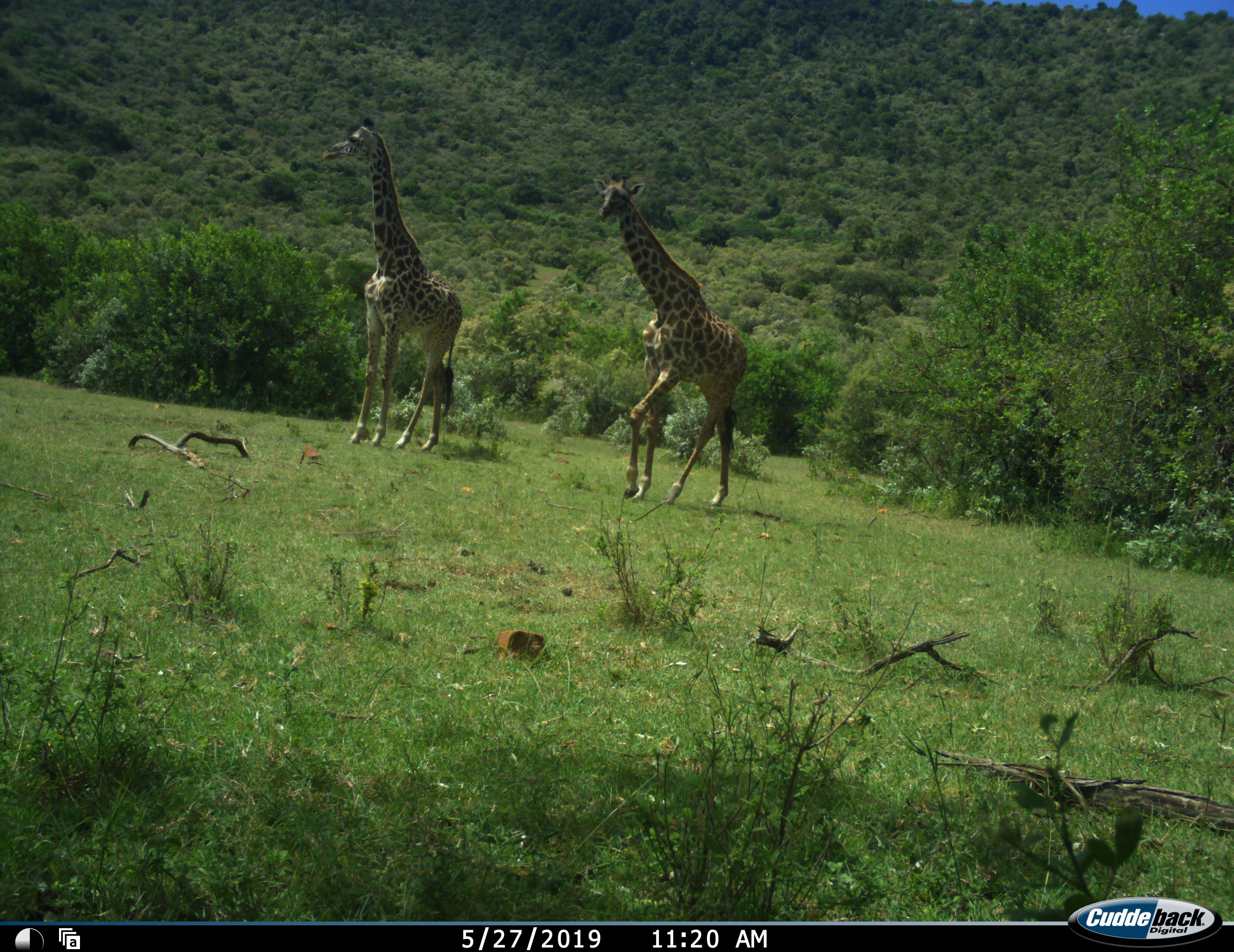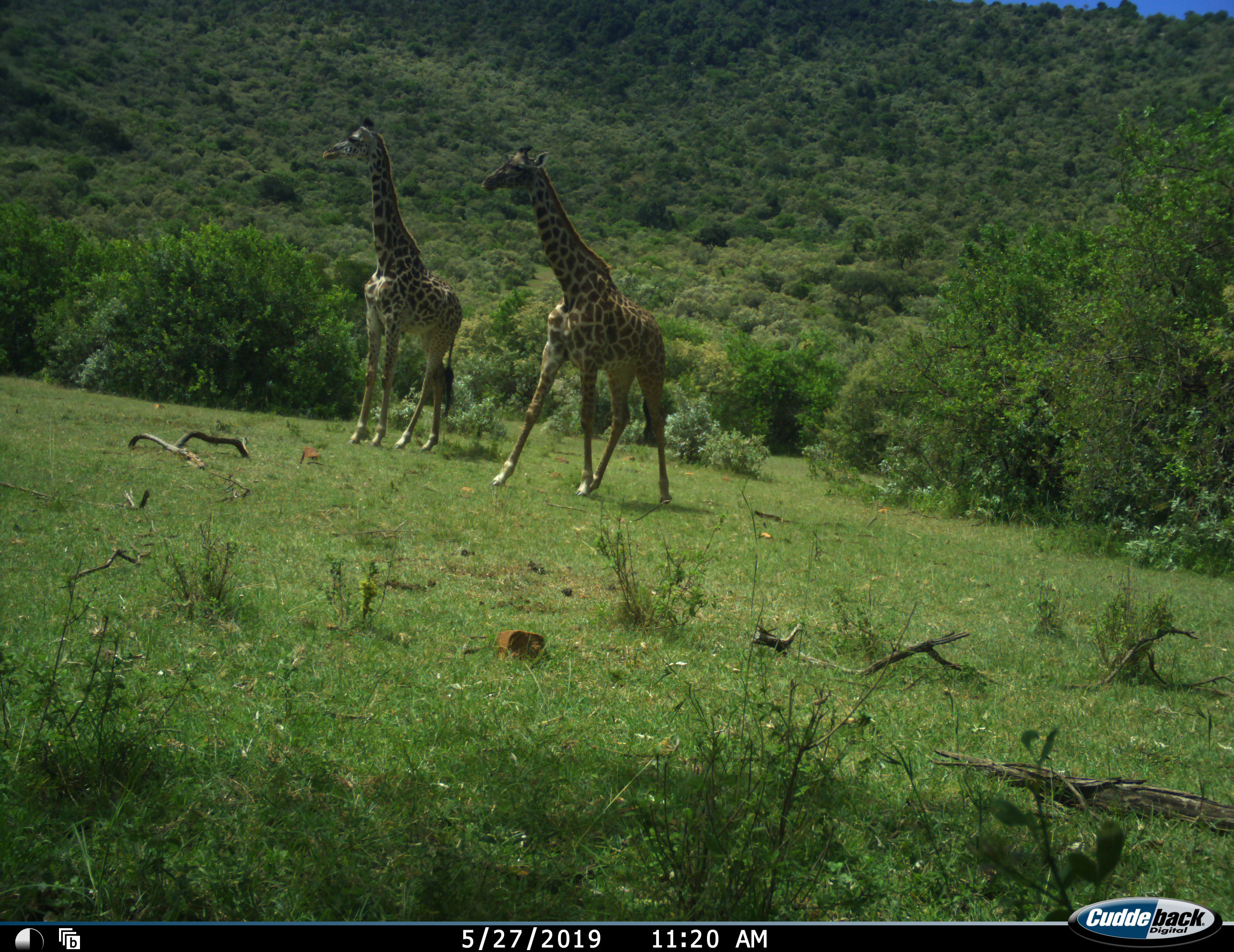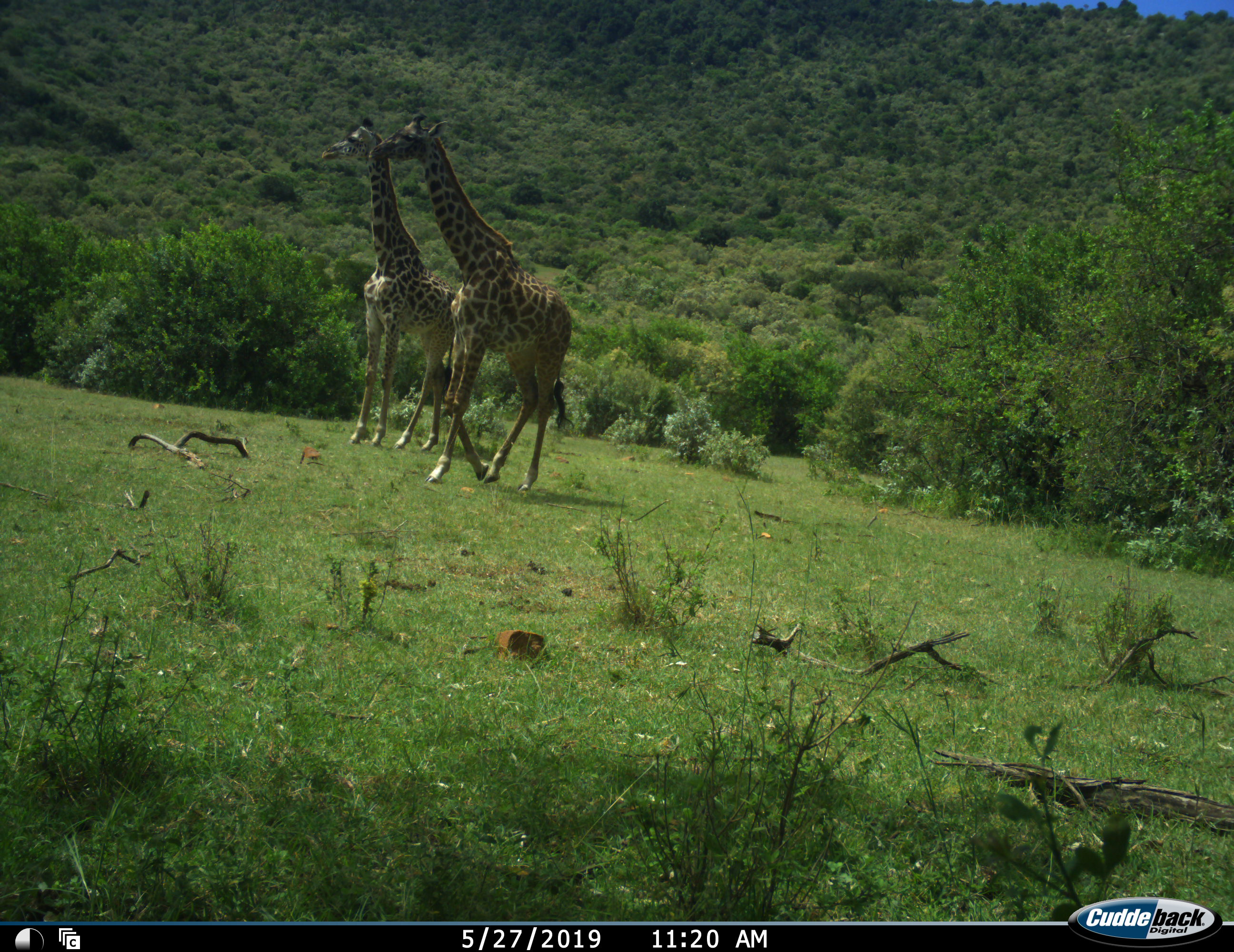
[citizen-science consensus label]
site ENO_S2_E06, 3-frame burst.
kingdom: Animalia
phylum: Chordata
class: Mammalia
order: Artiodactyla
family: Giraffidae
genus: Giraffa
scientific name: Giraffa camelopardalis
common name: giraffe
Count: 2.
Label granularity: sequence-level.